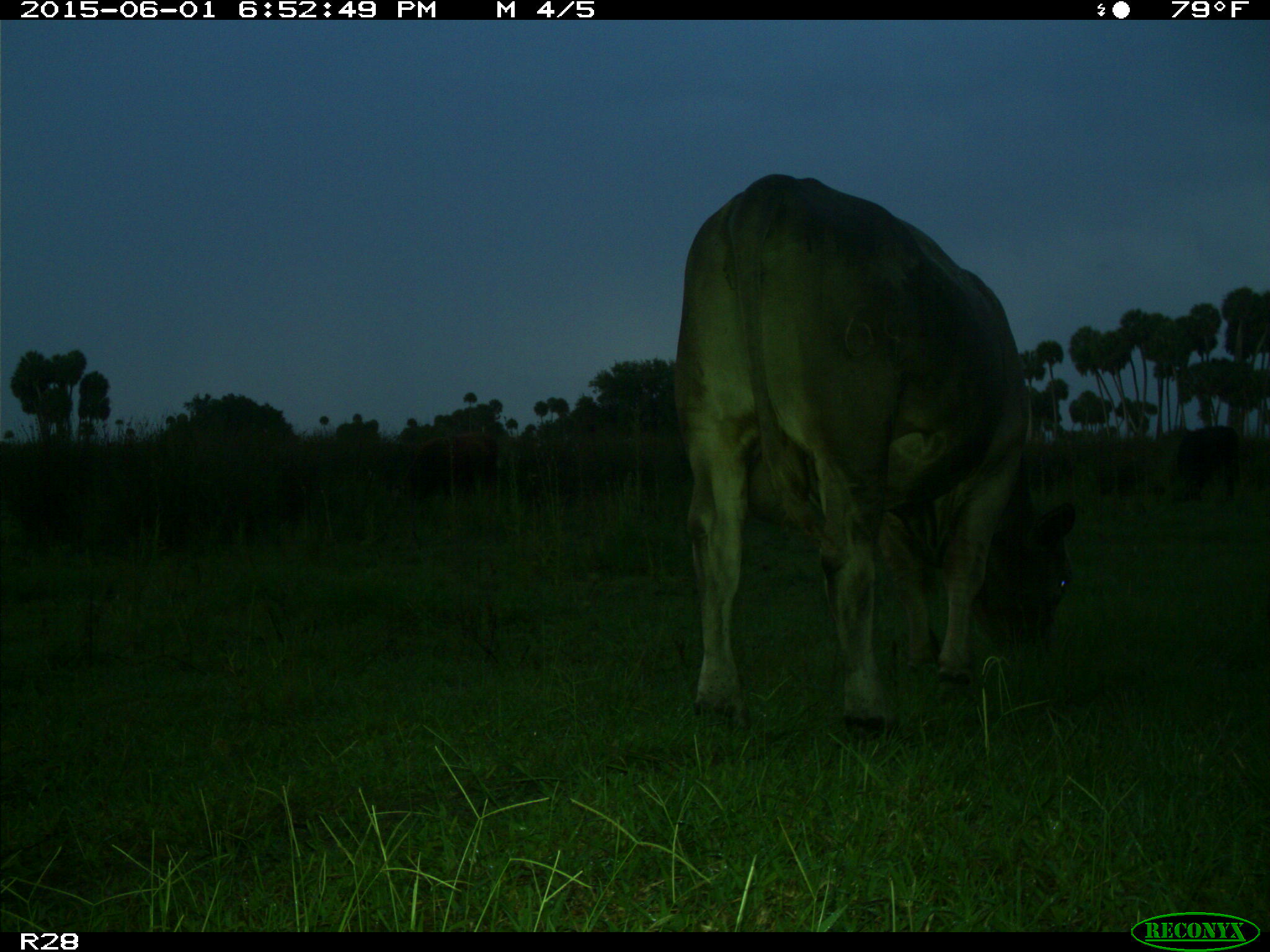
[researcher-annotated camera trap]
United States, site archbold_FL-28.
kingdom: Animalia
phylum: Chordata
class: Mammalia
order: Artiodactyla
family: Bovidae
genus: Bos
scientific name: Bos taurus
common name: domestic cow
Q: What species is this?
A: Bos taurus (domestic cow).